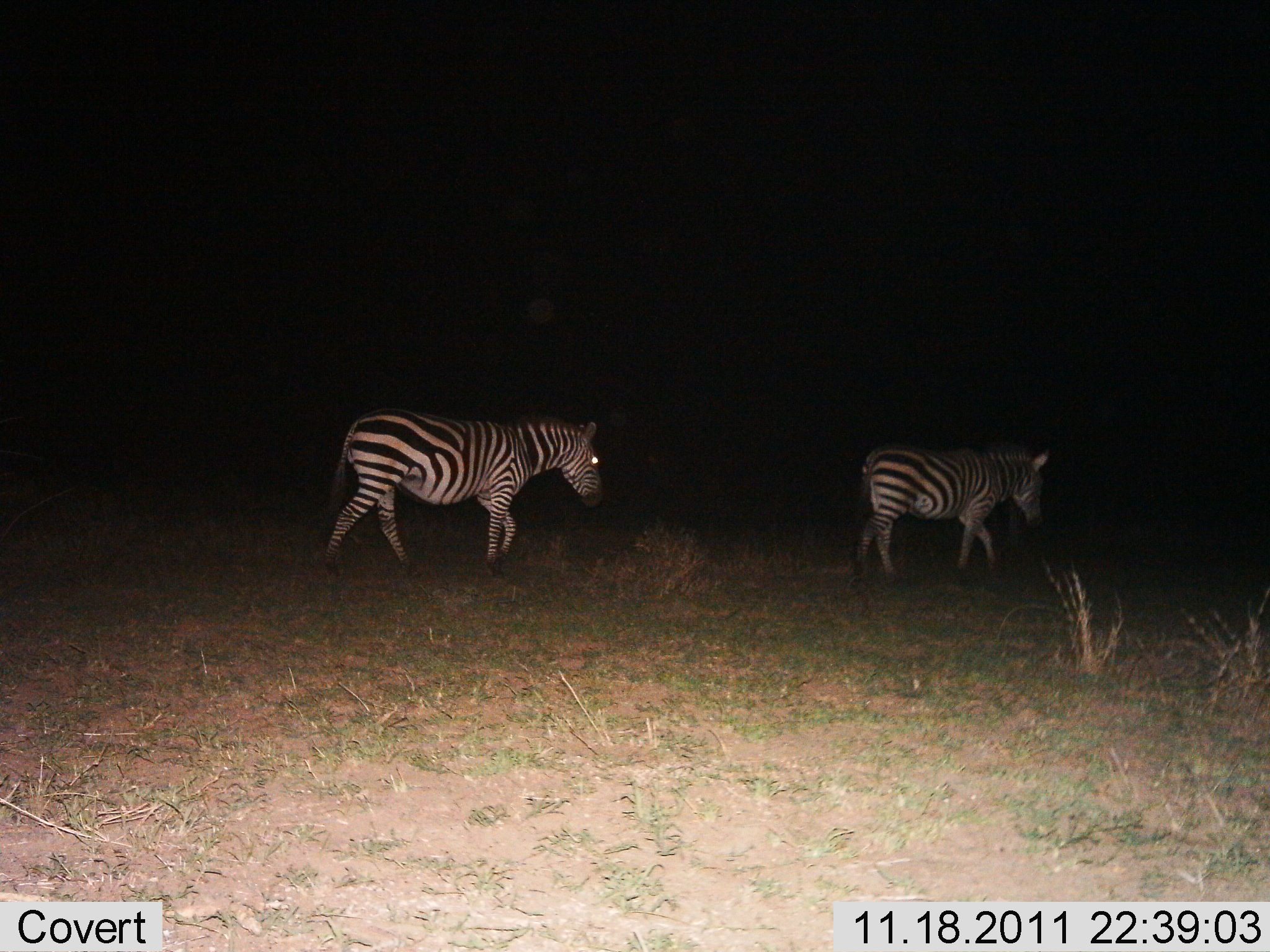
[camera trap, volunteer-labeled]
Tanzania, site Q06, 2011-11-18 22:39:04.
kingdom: Animalia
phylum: Chordata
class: Mammalia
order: Perissodactyla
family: Equidae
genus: Equus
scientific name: Equus quagga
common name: plains zebra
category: zebra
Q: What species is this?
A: Zebra (plains zebra) (Equus quagga).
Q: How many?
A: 2.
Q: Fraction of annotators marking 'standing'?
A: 7%.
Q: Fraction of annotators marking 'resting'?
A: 0%.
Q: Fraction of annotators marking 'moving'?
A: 93%.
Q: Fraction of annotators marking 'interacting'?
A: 0%.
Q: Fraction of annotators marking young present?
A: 0%.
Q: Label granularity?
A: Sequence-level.